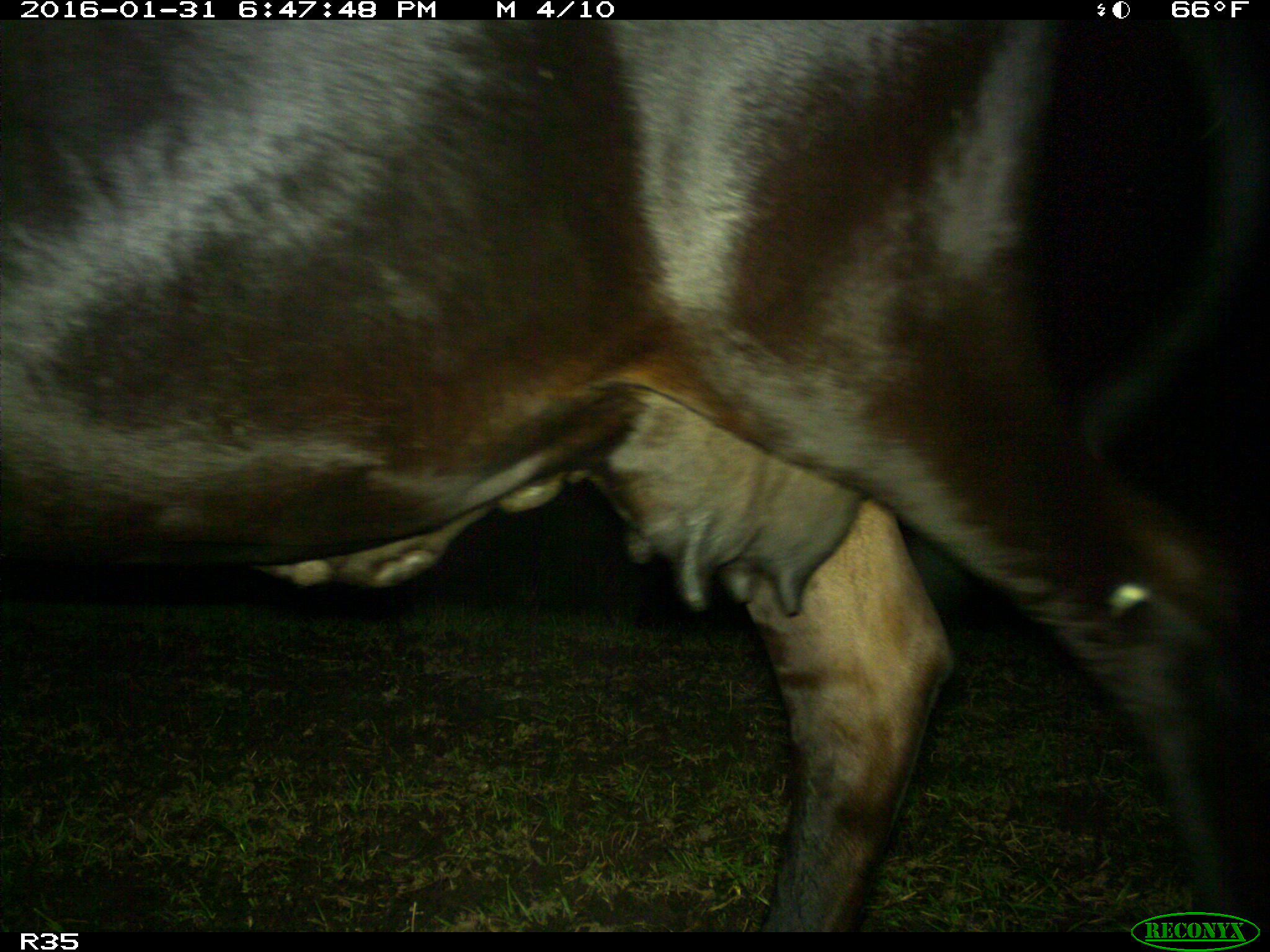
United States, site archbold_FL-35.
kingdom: Animalia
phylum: Chordata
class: Mammalia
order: Artiodactyla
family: Bovidae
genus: Bos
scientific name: Bos taurus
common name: domestic cow